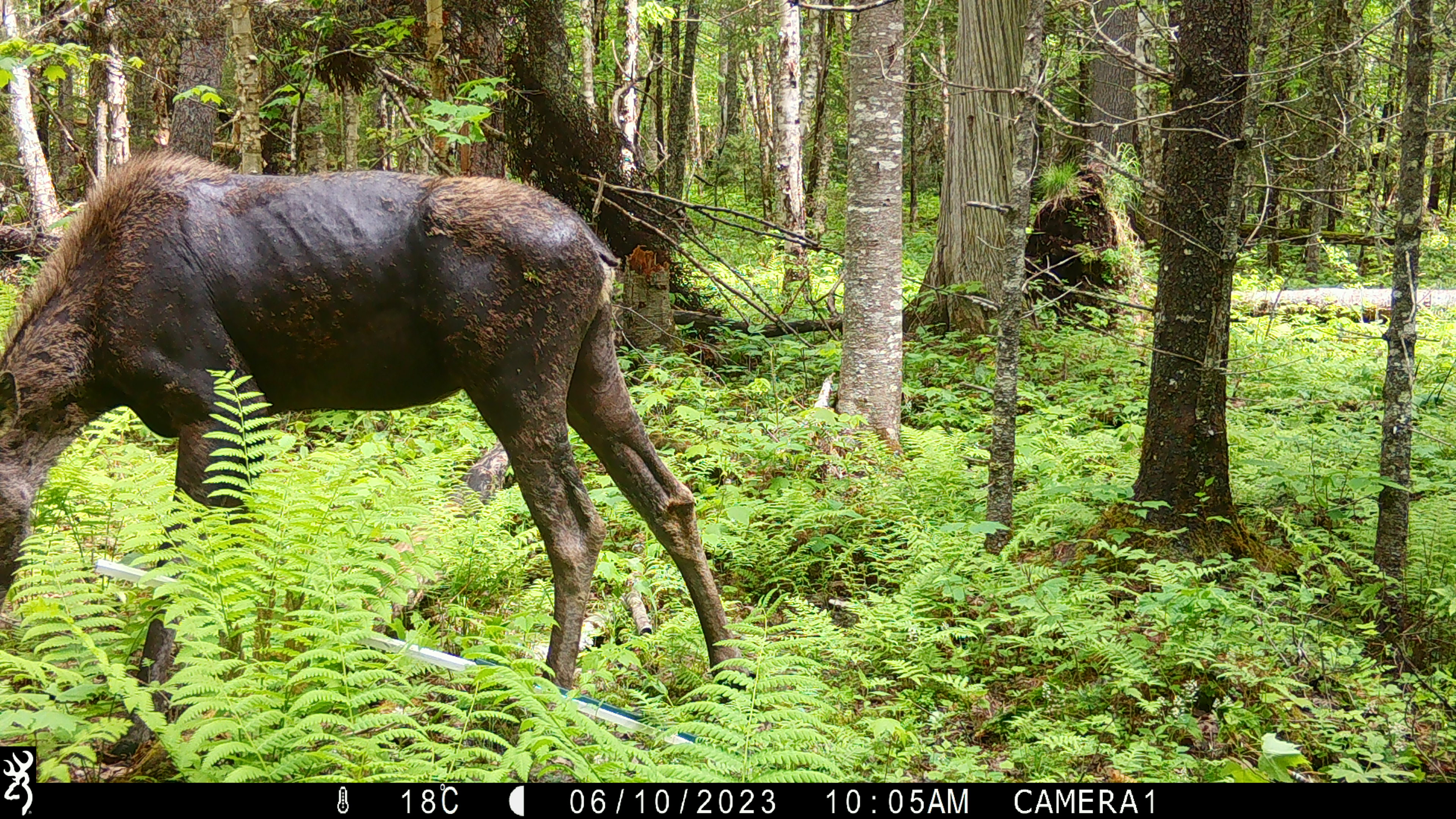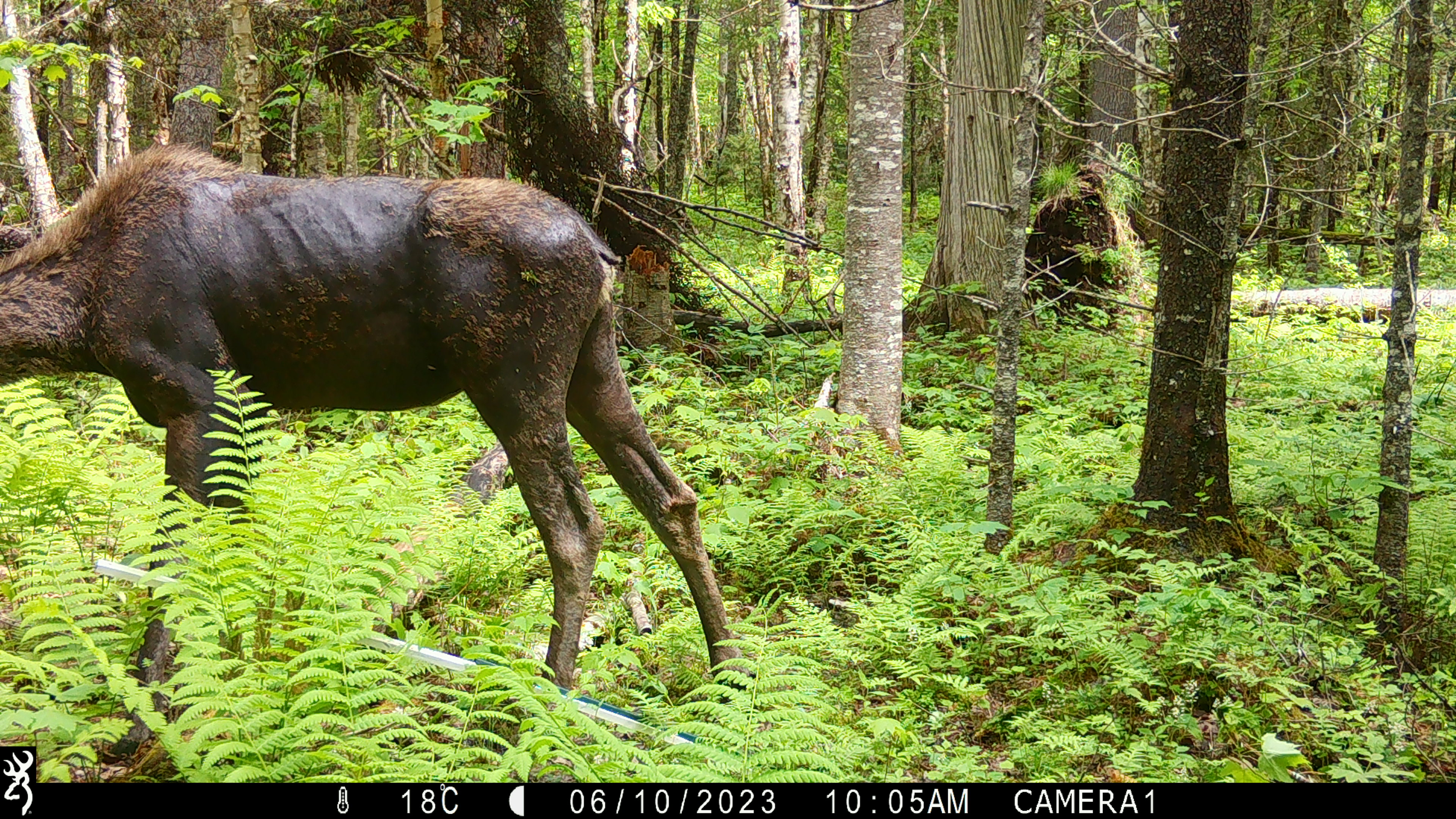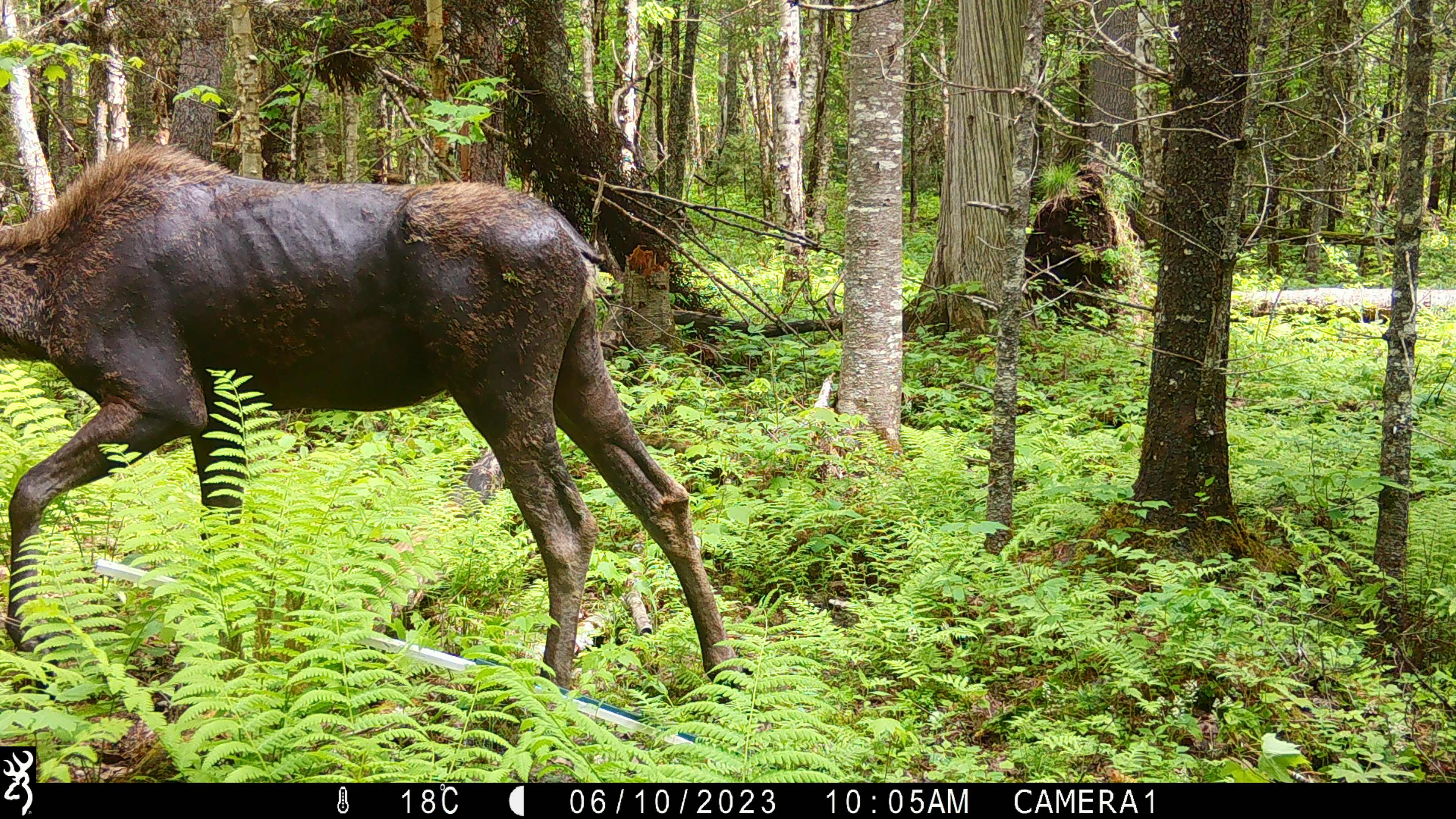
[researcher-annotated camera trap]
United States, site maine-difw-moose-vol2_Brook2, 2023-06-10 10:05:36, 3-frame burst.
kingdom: Animalia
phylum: Chordata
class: Mammalia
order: Artiodactyla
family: Cervidae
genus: Alces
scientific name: Alces alces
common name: moose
Moose (Alces alces).